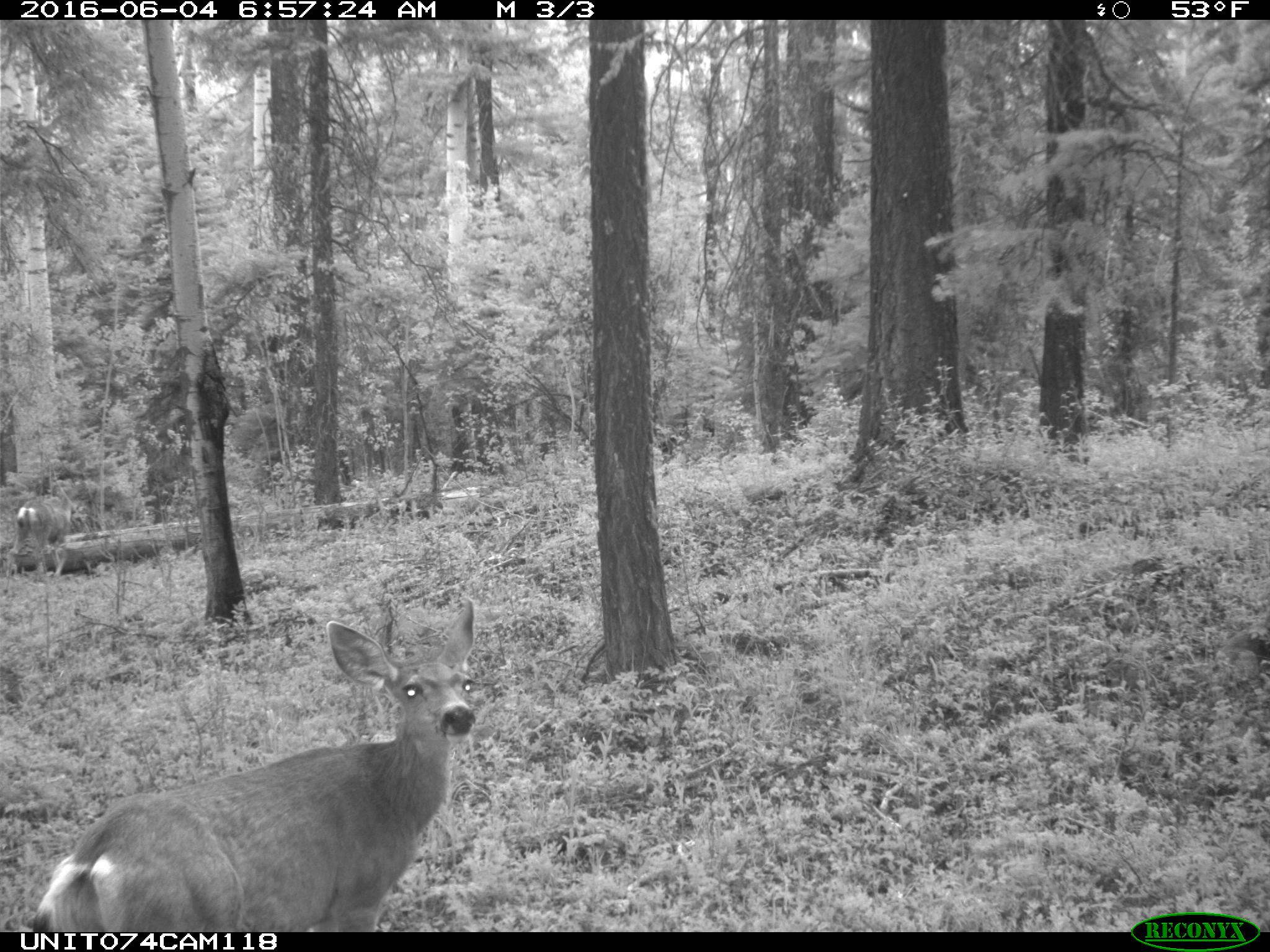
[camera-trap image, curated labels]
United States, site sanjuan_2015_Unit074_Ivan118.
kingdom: Animalia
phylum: Chordata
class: Mammalia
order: Artiodactyla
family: Cervidae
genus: Odocoileus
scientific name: Odocoileus hemionus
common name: mule deer